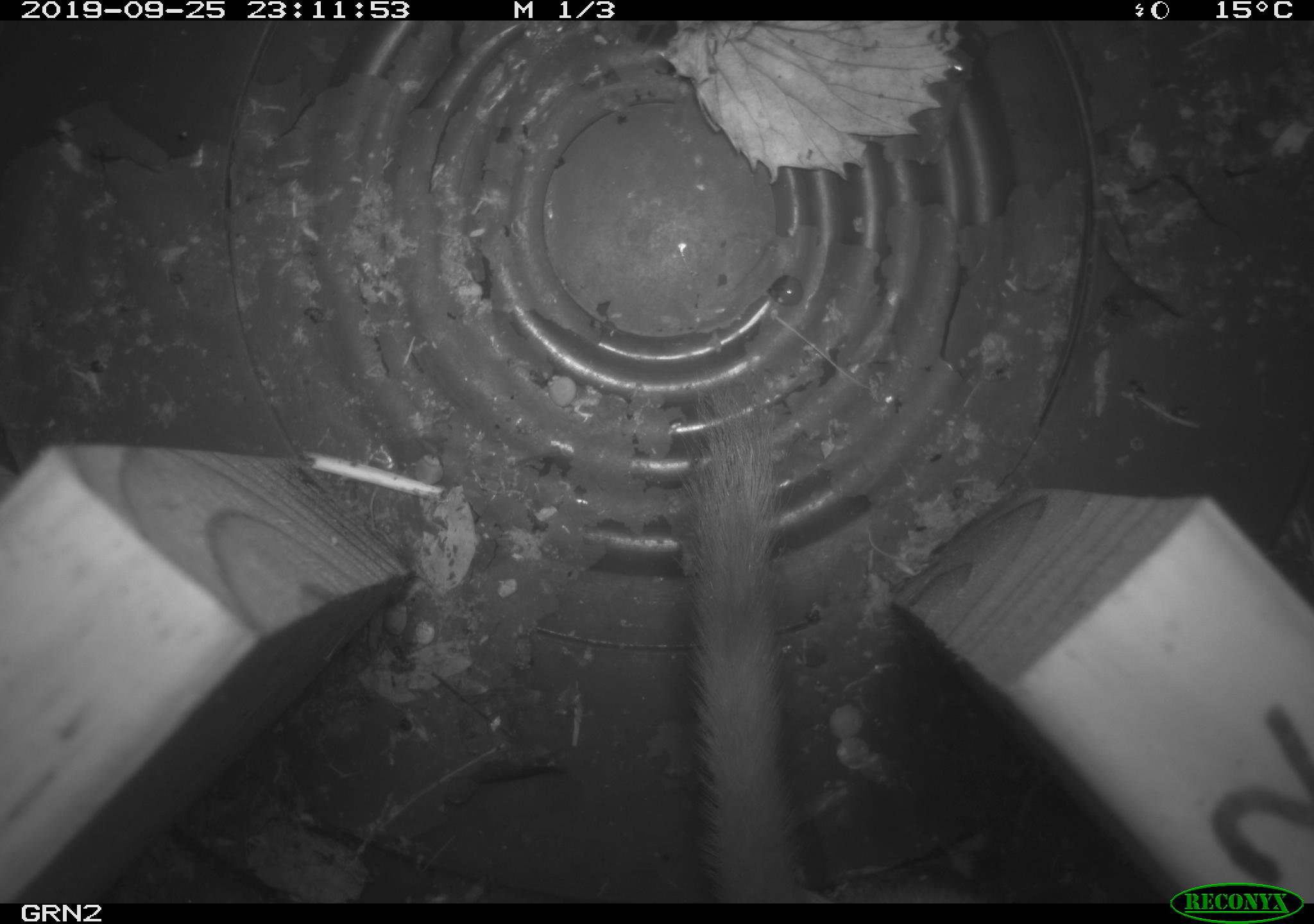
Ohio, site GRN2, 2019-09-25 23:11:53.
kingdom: Animalia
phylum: Chordata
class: Mammalia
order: Carnivora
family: Mustelidae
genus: Neogale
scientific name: Neogale frenata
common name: long-tailed weasel